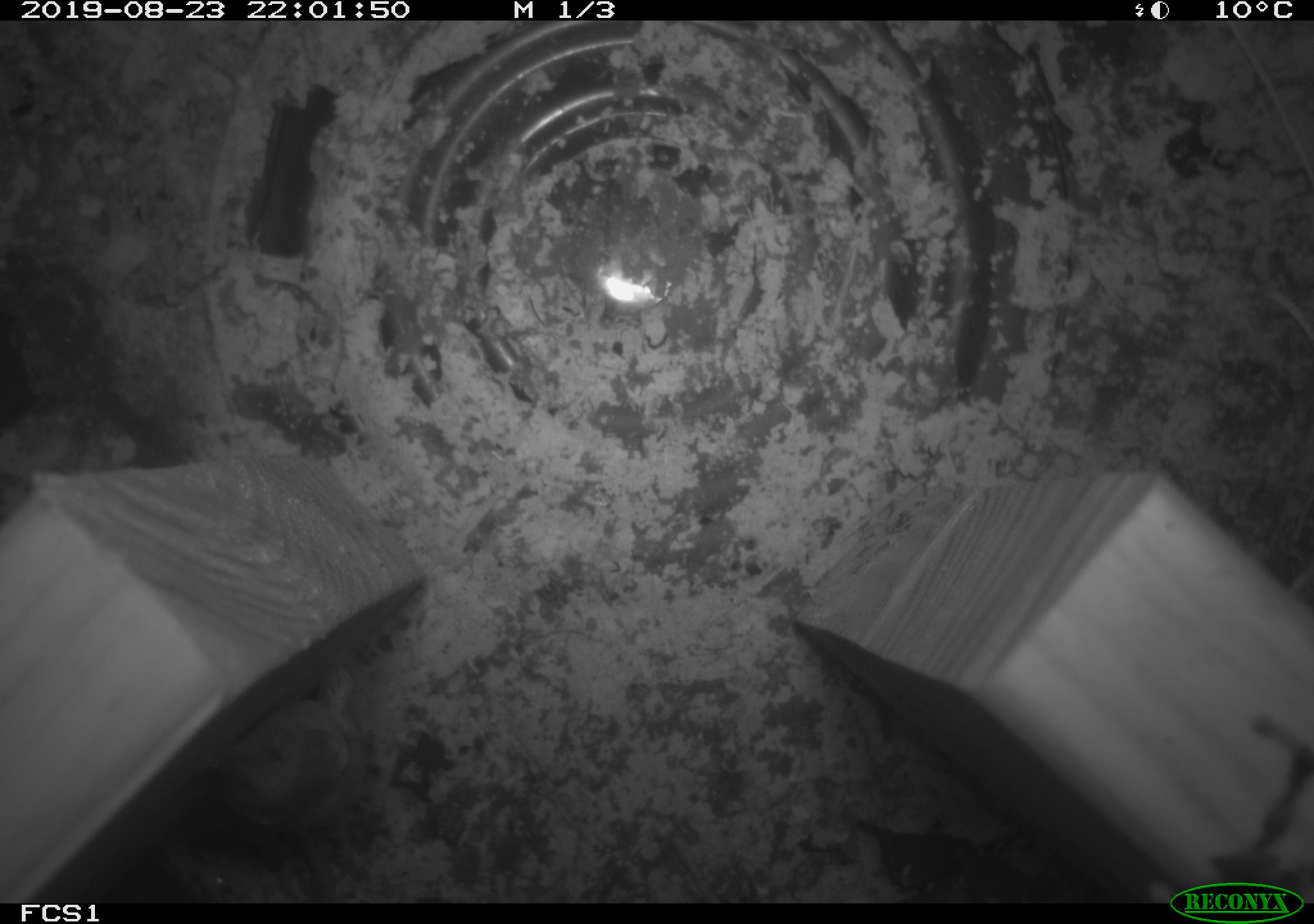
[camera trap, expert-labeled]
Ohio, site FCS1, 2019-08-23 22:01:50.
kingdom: Animalia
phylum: Chordata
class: Mammalia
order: Eulipotyphla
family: Soricidae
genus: Sorex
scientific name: Sorex cinereus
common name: masked shrew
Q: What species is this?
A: Masked shrew (Sorex cinereus).